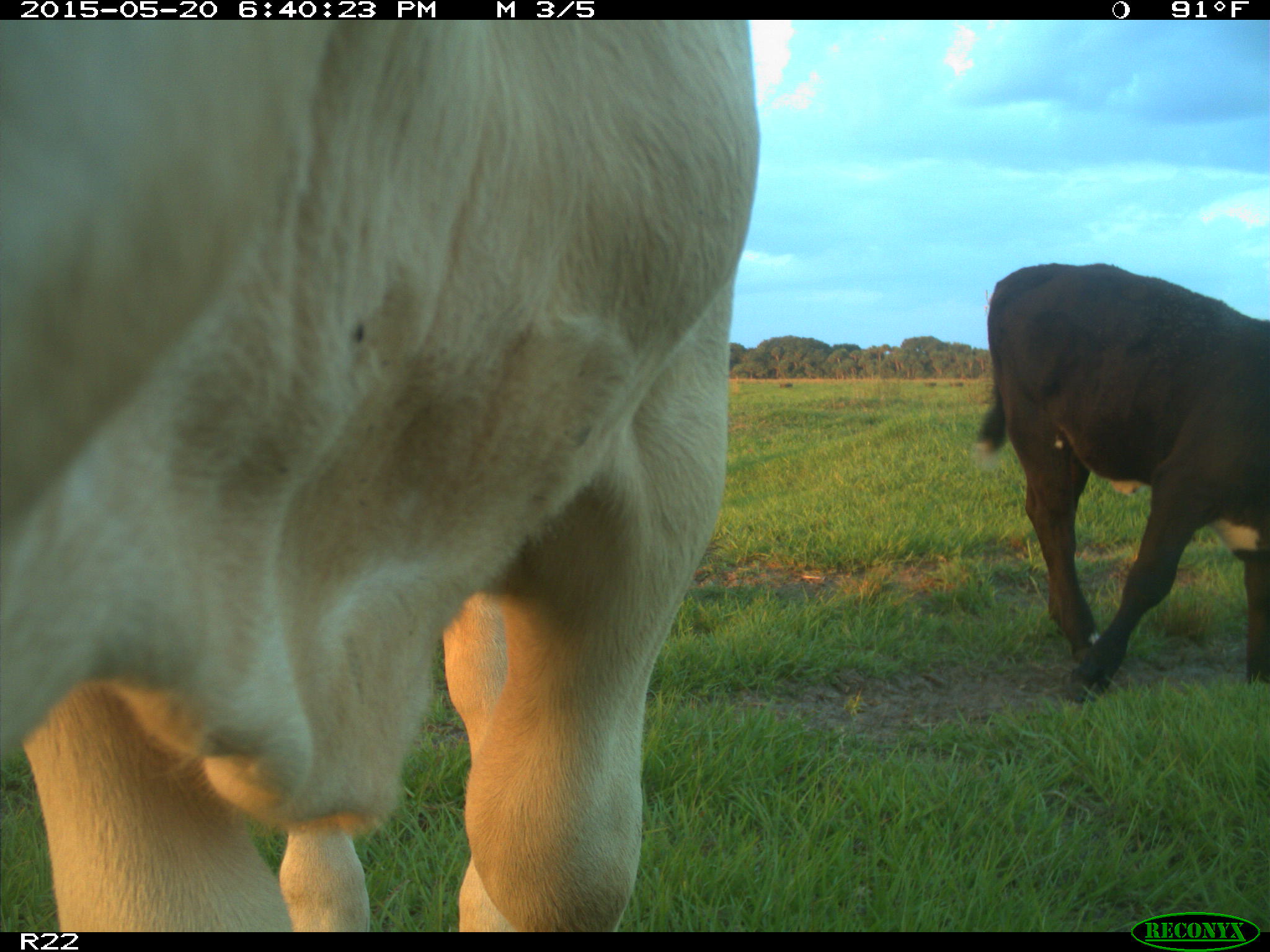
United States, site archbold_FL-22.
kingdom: Animalia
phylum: Chordata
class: Mammalia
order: Artiodactyla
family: Bovidae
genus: Bos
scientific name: Bos taurus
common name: domestic cow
Bos taurus (domestic cow).